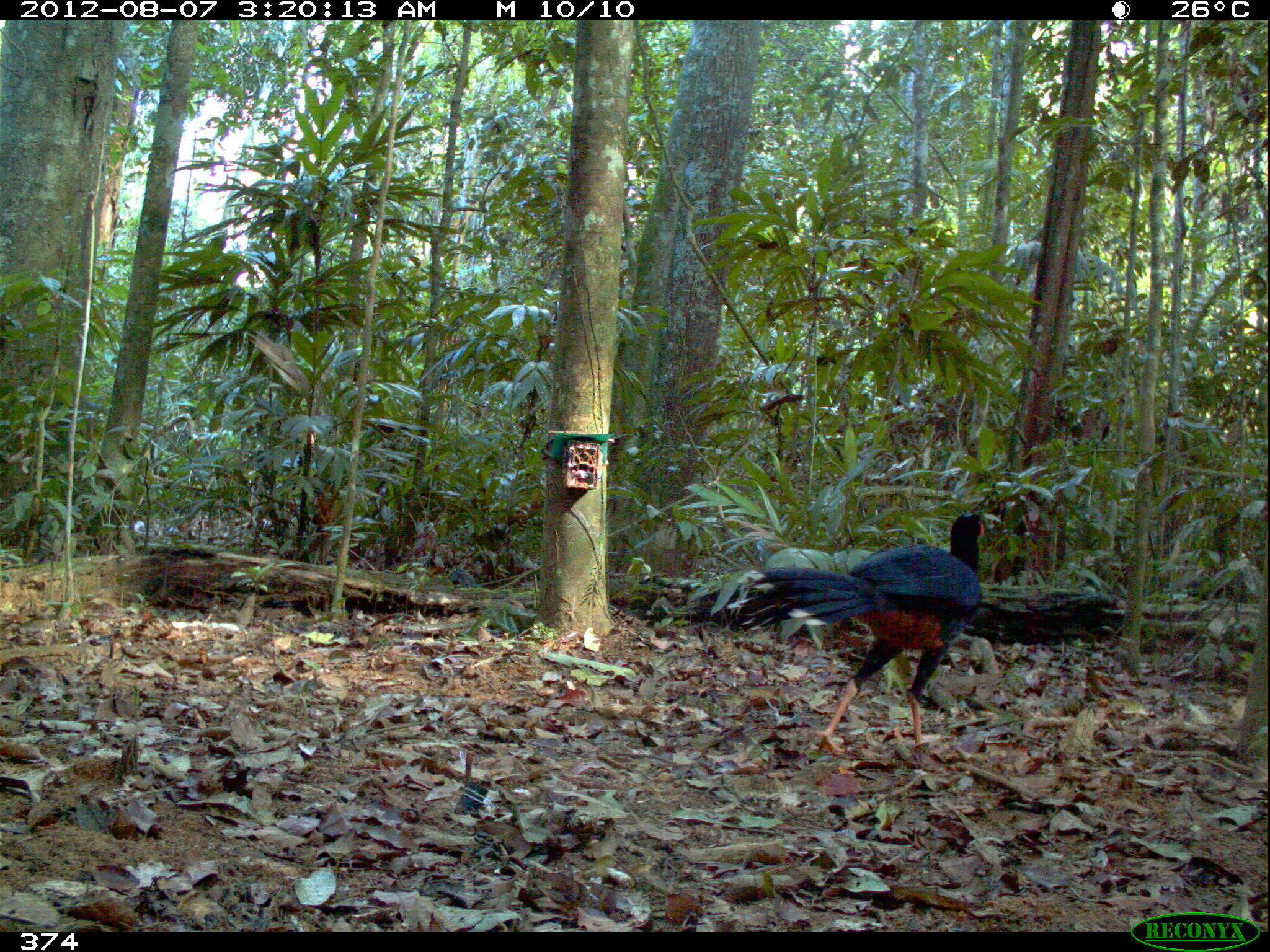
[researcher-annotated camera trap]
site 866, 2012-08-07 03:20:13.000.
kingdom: Animalia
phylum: Chordata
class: Aves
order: Galliformes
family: Cracidae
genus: Mitu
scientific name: Mitu tuberosum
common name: razor-billed curassow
Mitu tuberosum (razor-billed curassow).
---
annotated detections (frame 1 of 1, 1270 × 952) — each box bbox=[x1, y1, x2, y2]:
mitu tuberosum: bbox=[726, 510, 983, 755]